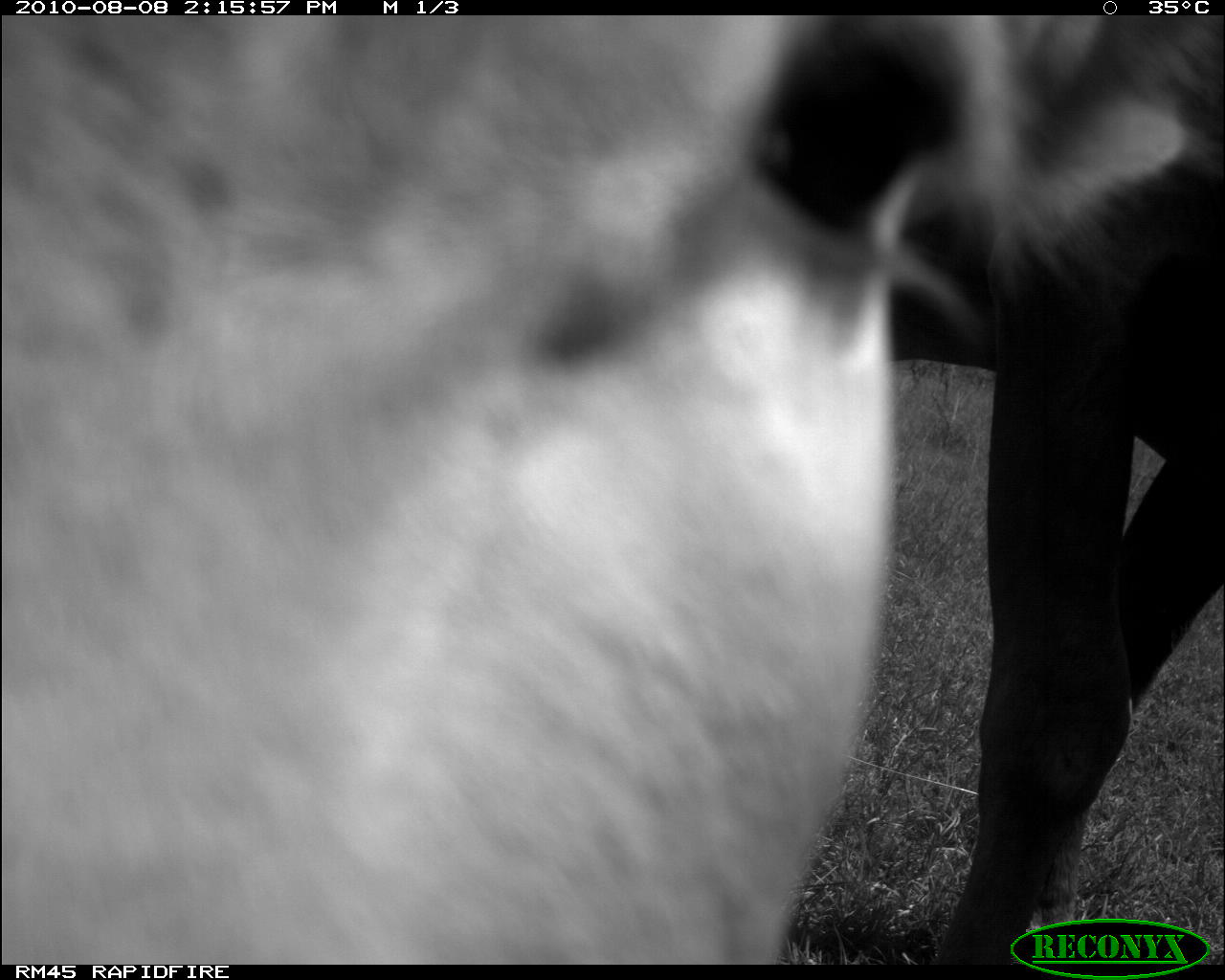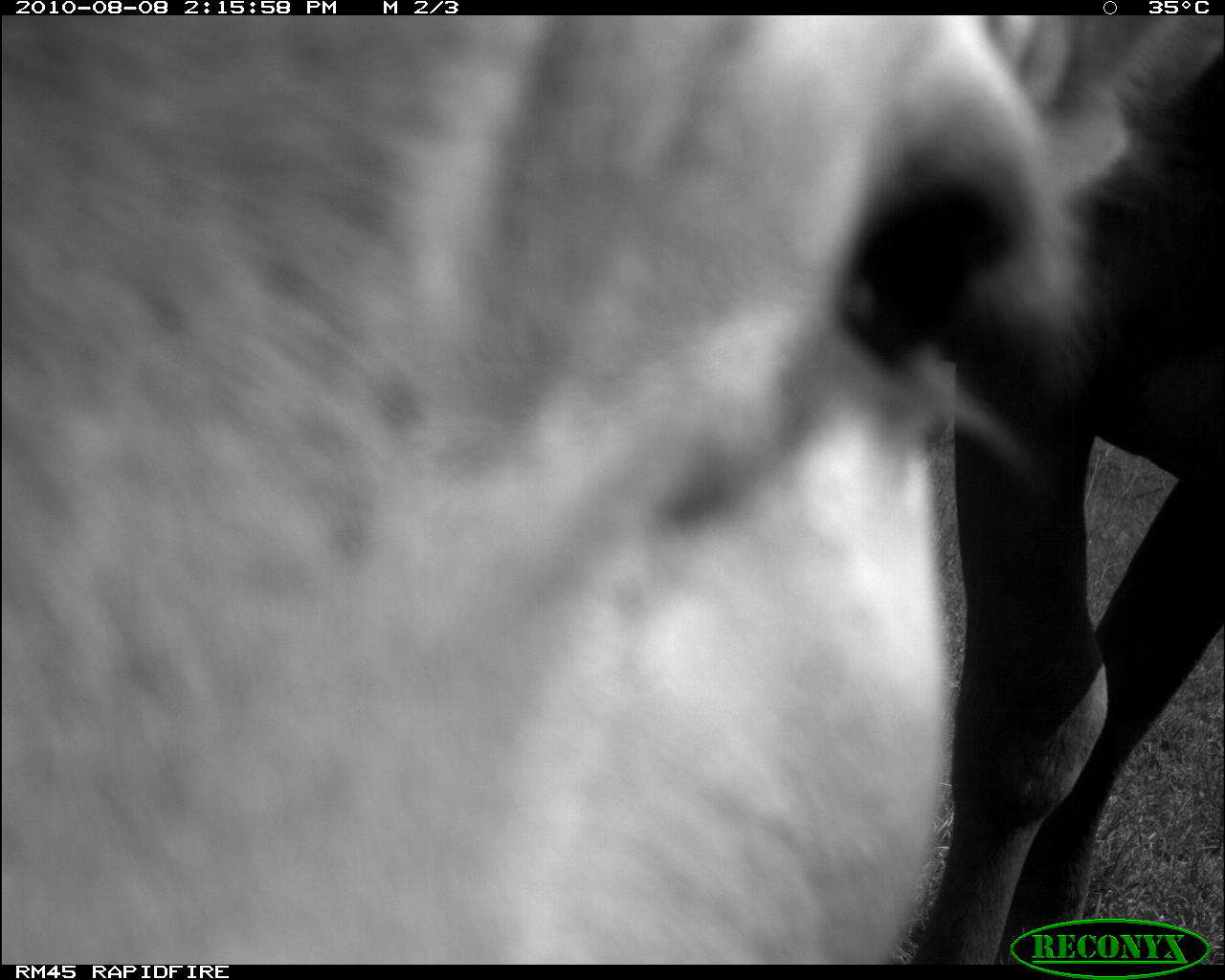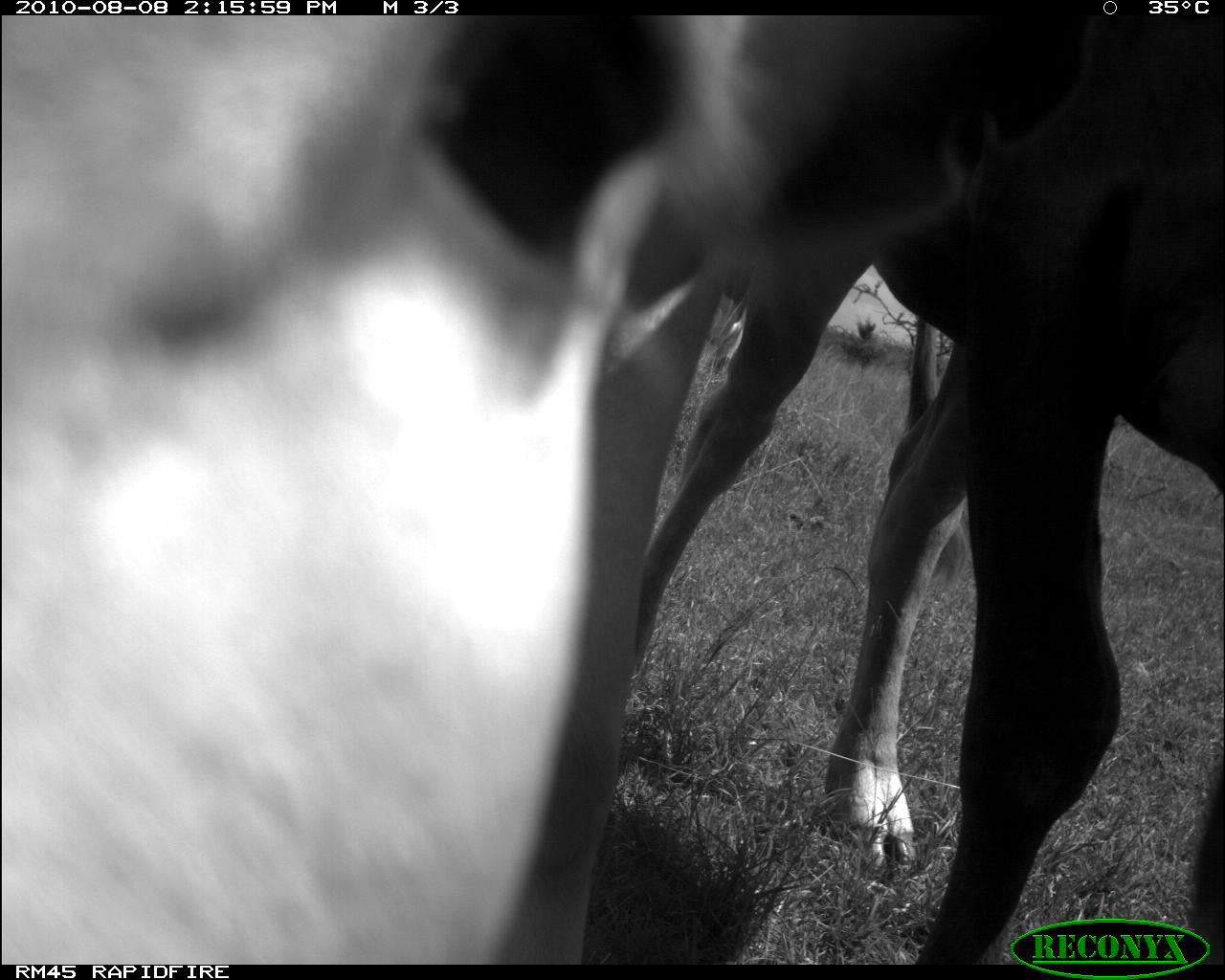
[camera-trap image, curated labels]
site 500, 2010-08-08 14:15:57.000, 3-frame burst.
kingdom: Animalia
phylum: Chordata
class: Mammalia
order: Artiodactyla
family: Bovidae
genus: Tragelaphus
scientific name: Tragelaphus oryx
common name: eland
Tragelaphus oryx (eland), count 2.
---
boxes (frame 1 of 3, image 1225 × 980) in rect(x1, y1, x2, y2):
tragelaphus oryx: rect(0, 0, 1220, 959); rect(880, 0, 1213, 956)